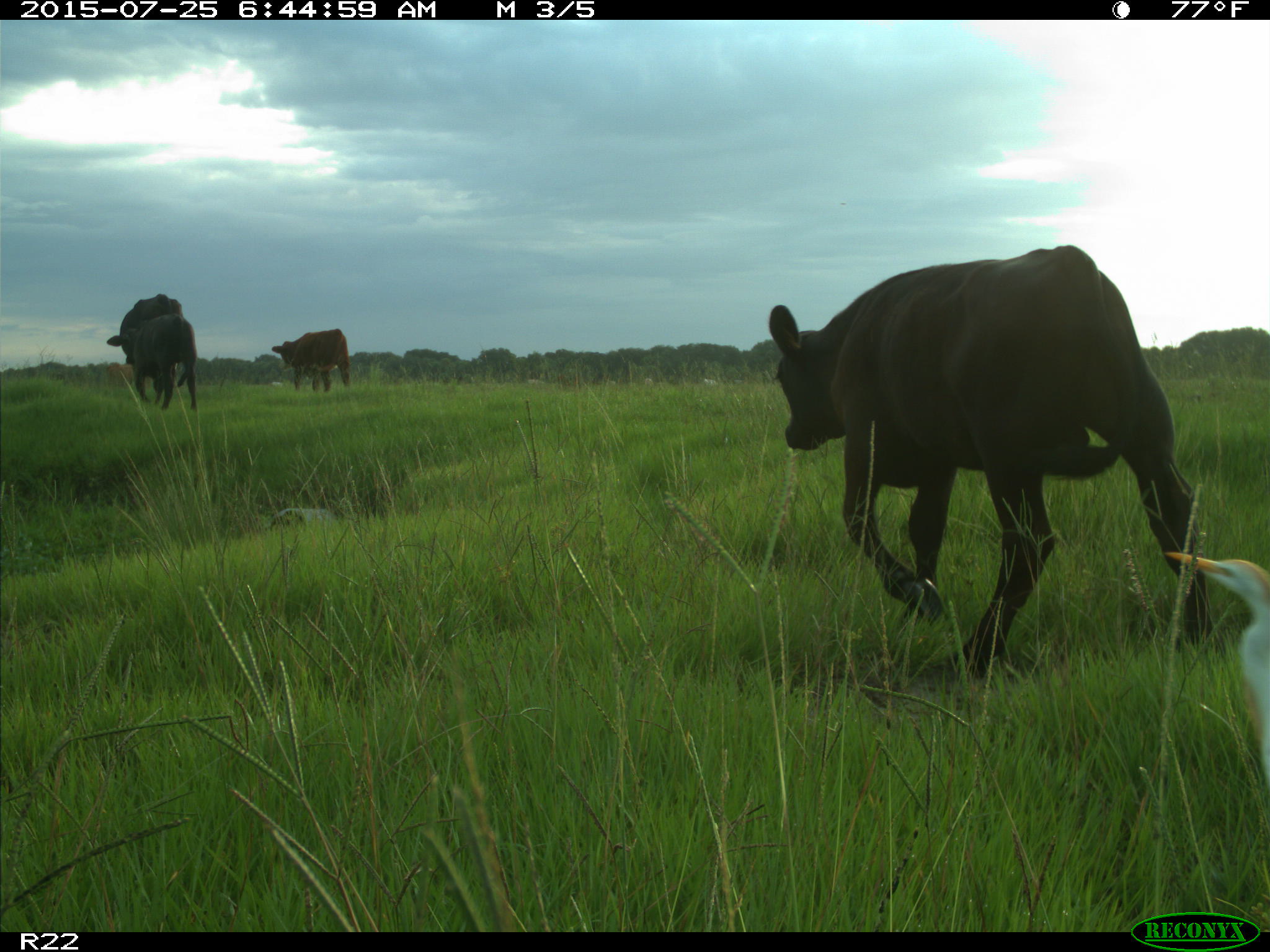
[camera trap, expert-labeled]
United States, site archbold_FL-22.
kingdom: Animalia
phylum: Chordata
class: Mammalia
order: Artiodactyla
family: Bovidae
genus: Bos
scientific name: Bos taurus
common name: domestic cow